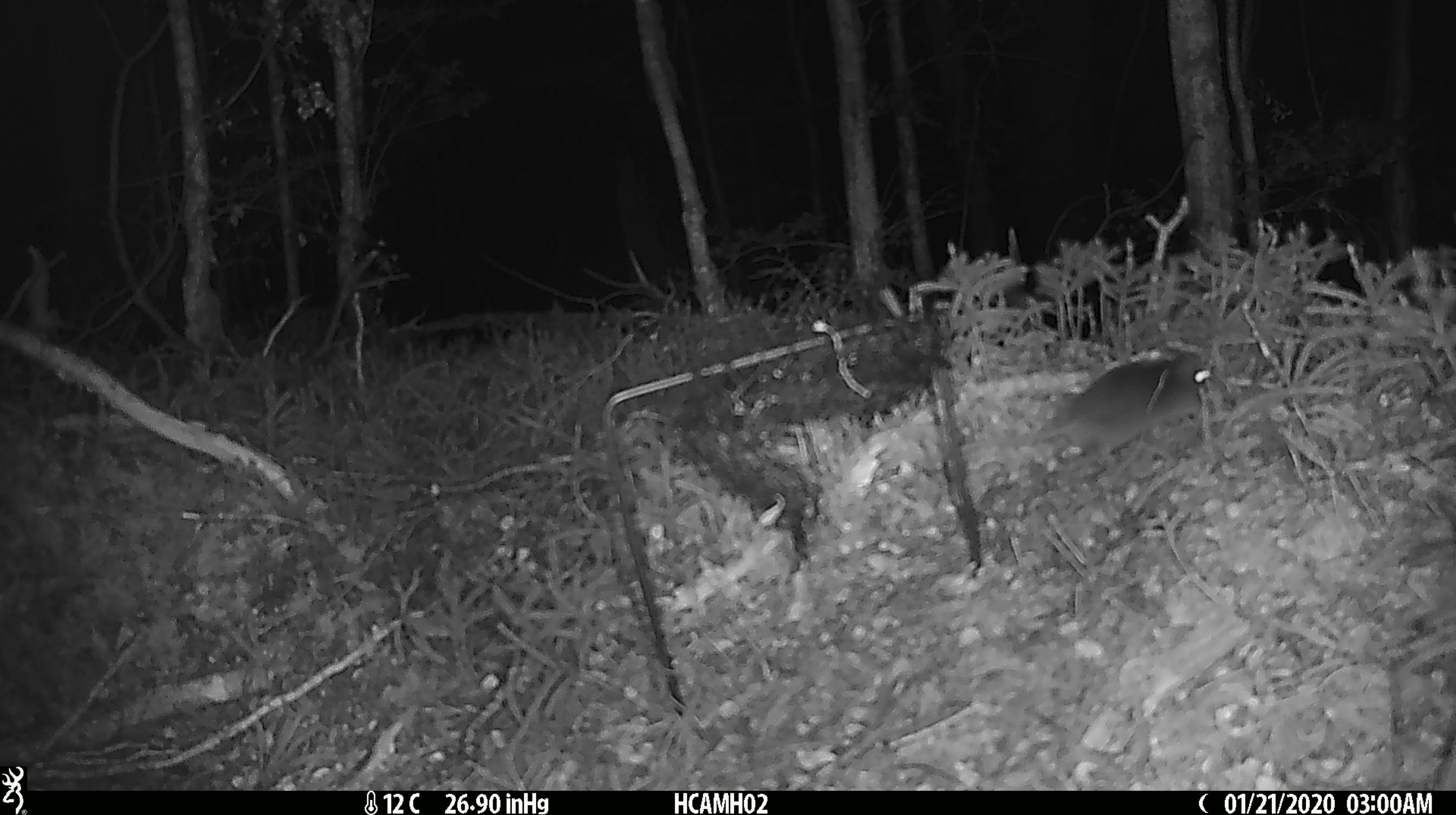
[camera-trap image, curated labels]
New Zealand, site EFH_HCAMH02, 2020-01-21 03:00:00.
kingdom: Animalia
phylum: Chordata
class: Mammalia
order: Rodentia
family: Muridae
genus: Mus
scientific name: Mus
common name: mouse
Mouse (Mus).